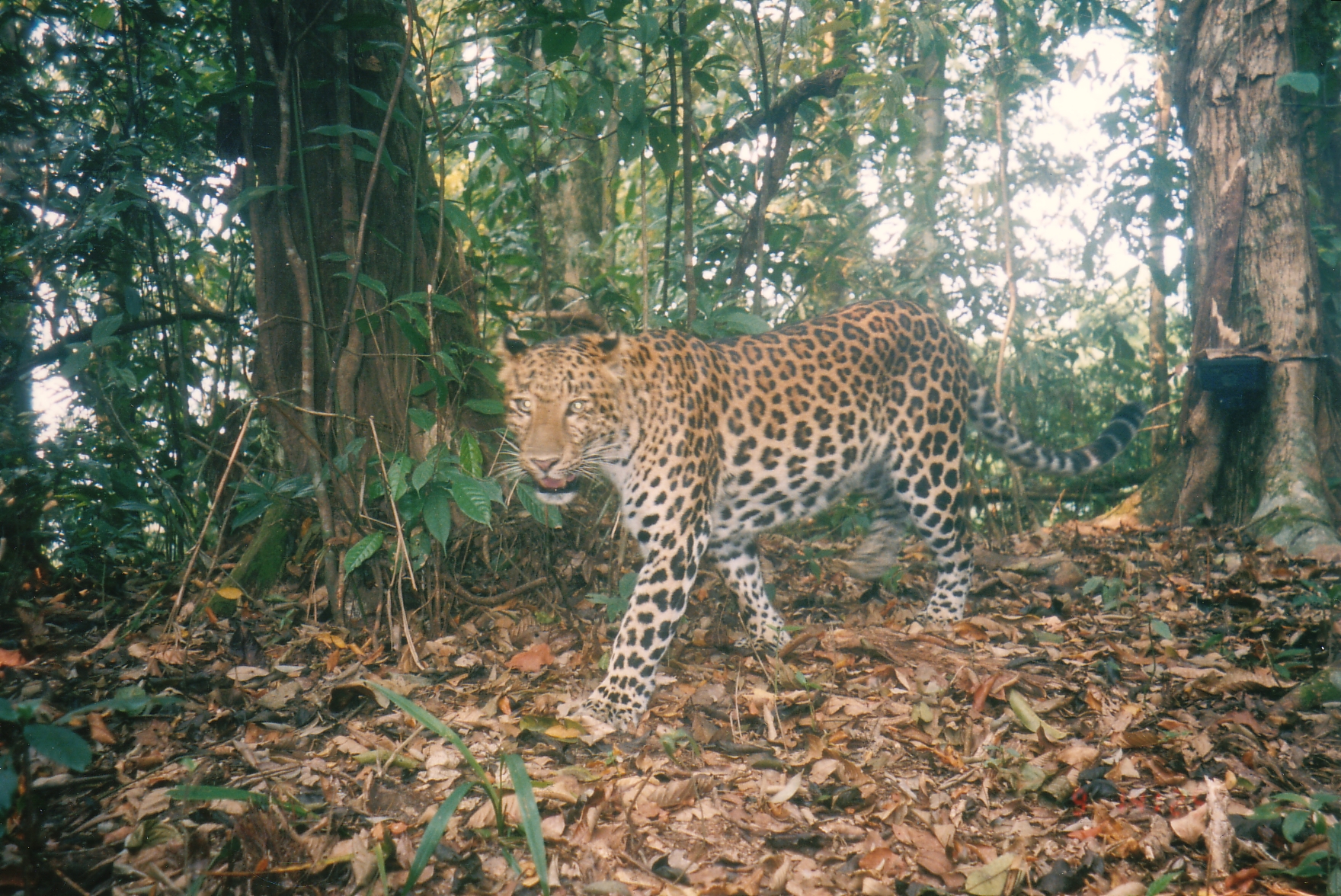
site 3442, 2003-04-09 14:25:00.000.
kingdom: Animalia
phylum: Chordata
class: Mammalia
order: Carnivora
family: Felidae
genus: Panthera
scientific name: Panthera pardus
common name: leopard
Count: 1.